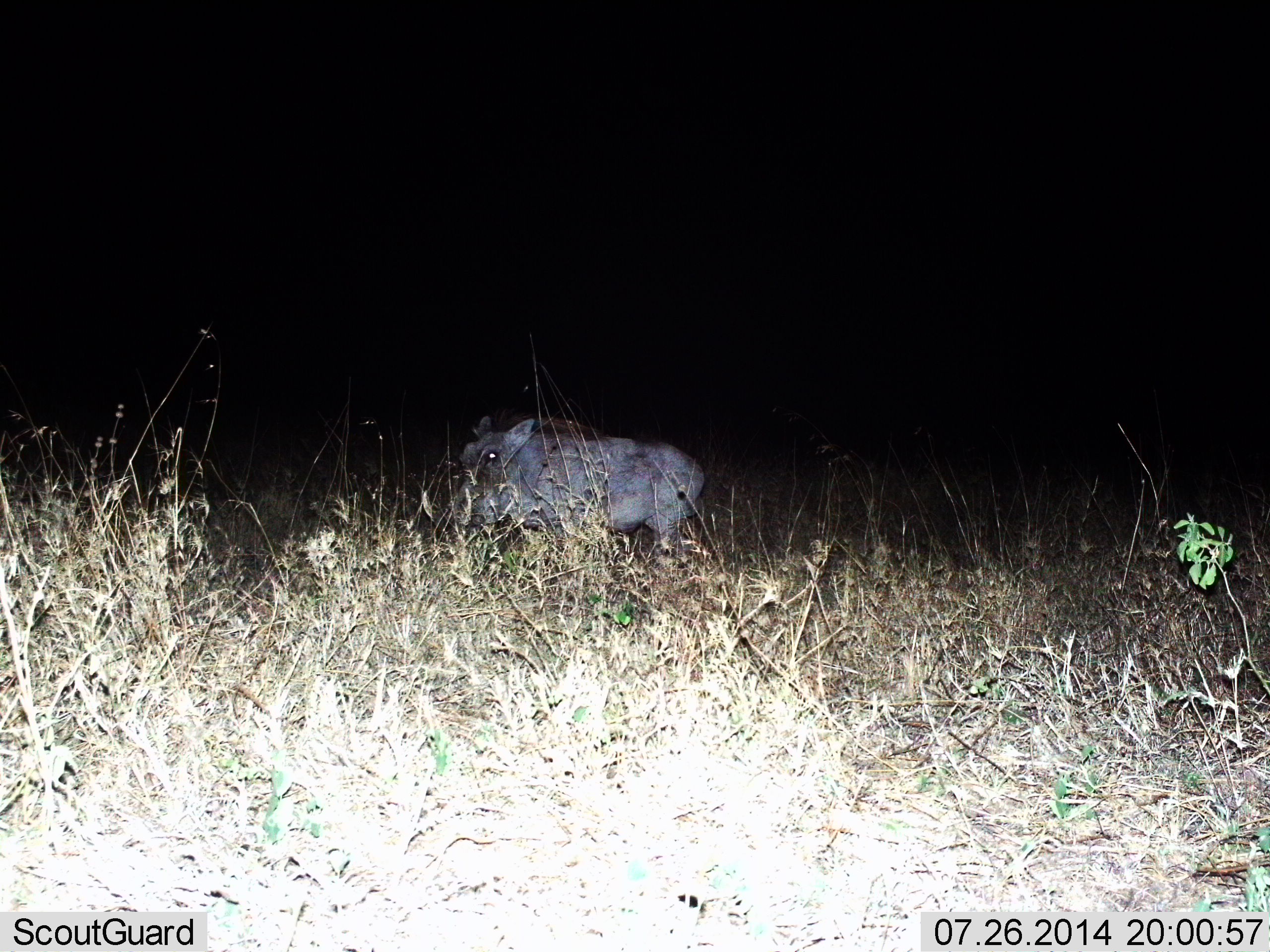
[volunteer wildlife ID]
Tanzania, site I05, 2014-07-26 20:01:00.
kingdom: Animalia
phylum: Chordata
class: Mammalia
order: Artiodactyla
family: Suidae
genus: Phacochoerus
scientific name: Phacochoerus africanus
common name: warthog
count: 1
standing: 60%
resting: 0%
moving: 50%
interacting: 0%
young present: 0%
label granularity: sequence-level